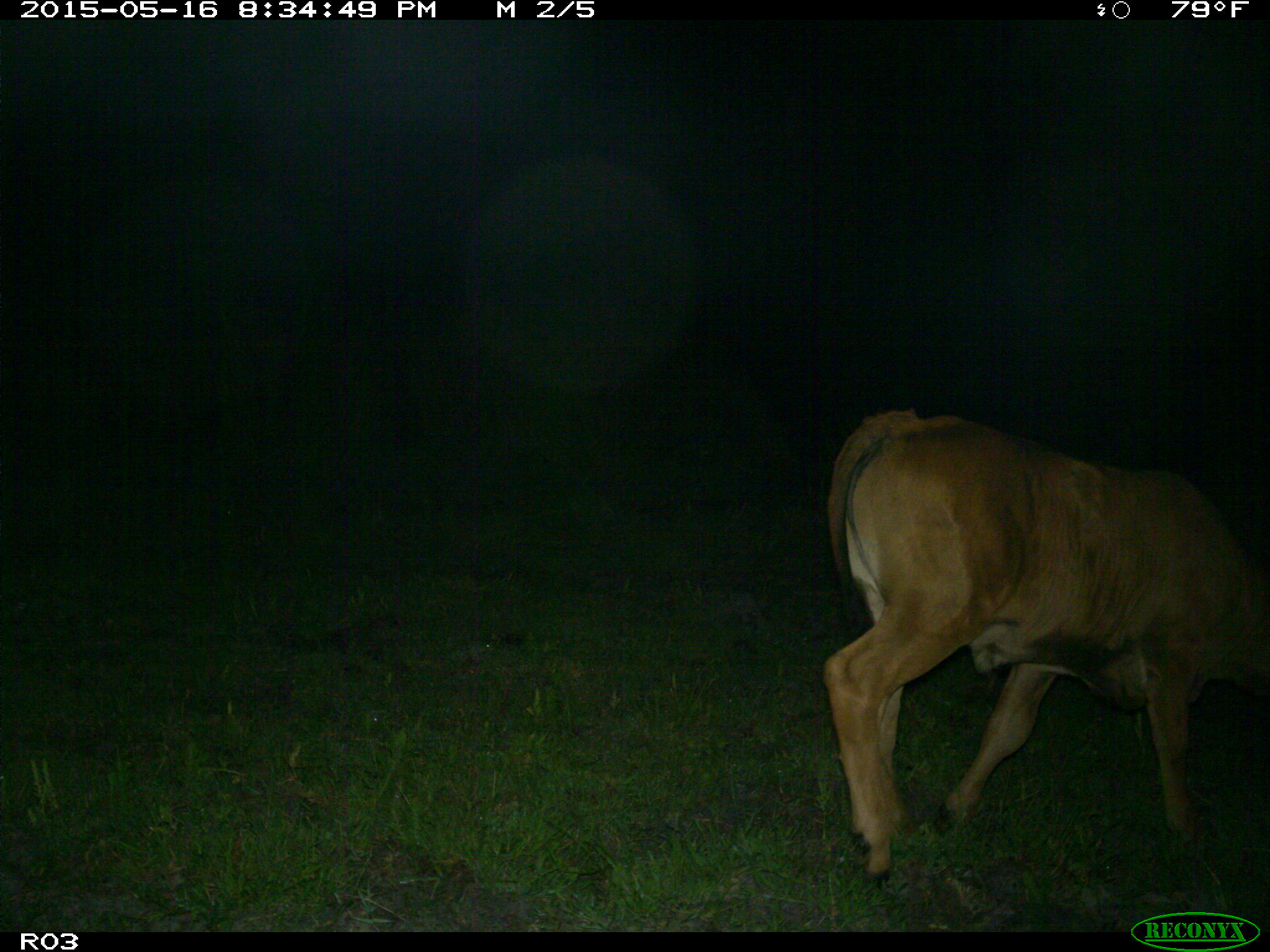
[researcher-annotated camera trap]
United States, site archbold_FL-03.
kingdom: Animalia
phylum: Chordata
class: Mammalia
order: Artiodactyla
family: Bovidae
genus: Bos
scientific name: Bos taurus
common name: domestic cow